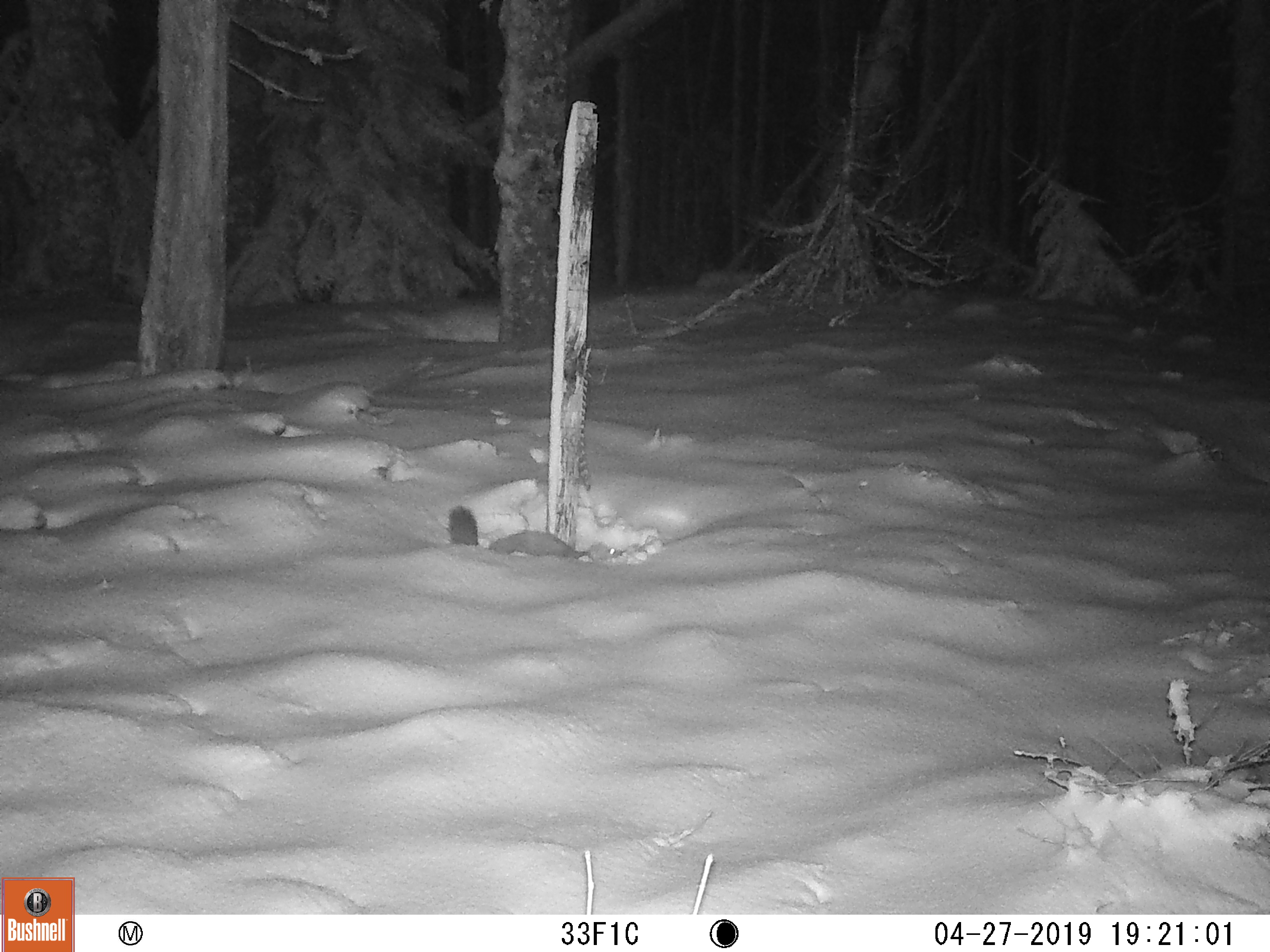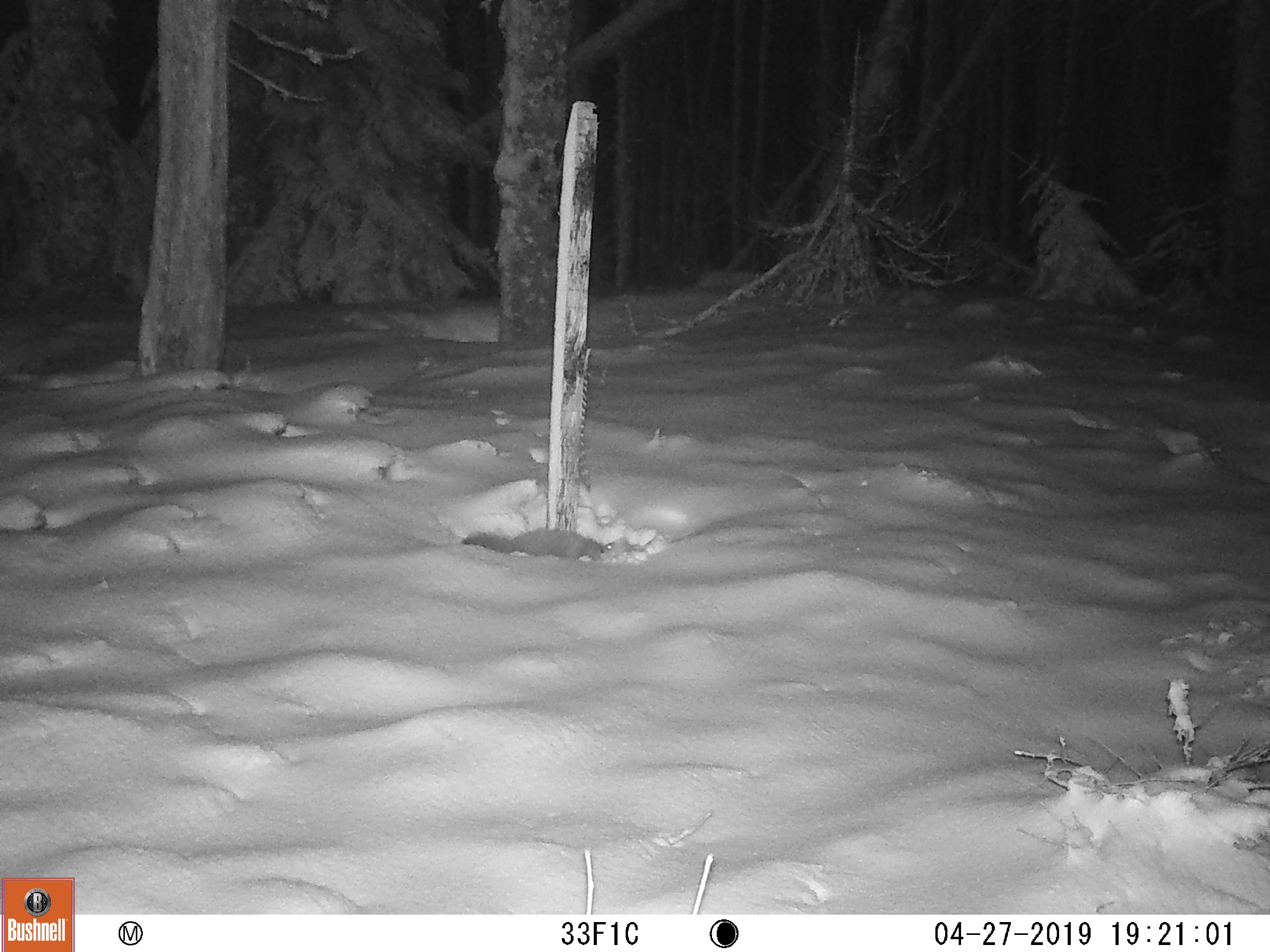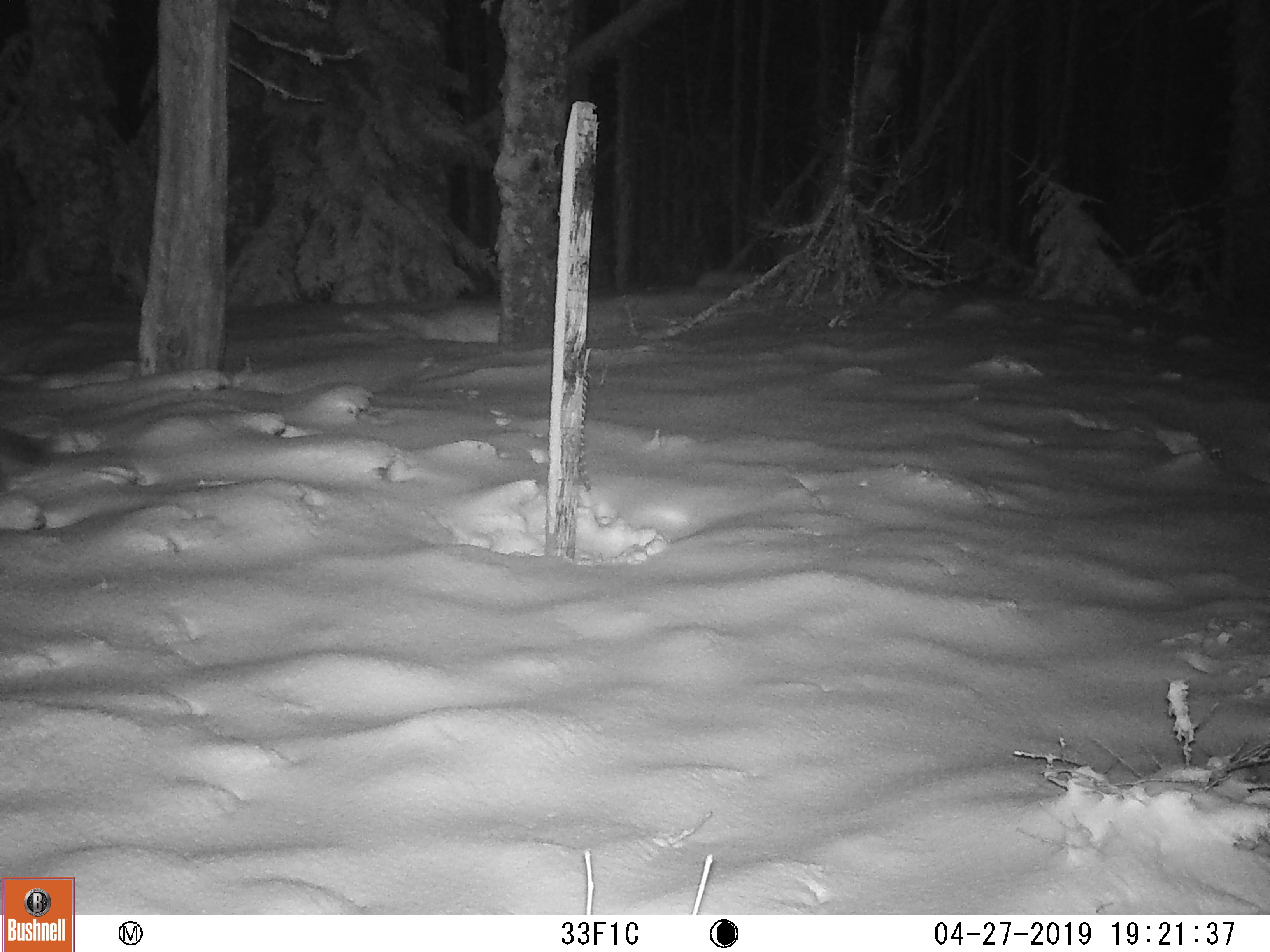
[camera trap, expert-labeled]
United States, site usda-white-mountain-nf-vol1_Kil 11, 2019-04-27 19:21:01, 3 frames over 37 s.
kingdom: Animalia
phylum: Chordata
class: Mammalia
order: Carnivora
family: Mustelidae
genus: Martes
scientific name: Martes americana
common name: american marten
American marten (Martes americana).